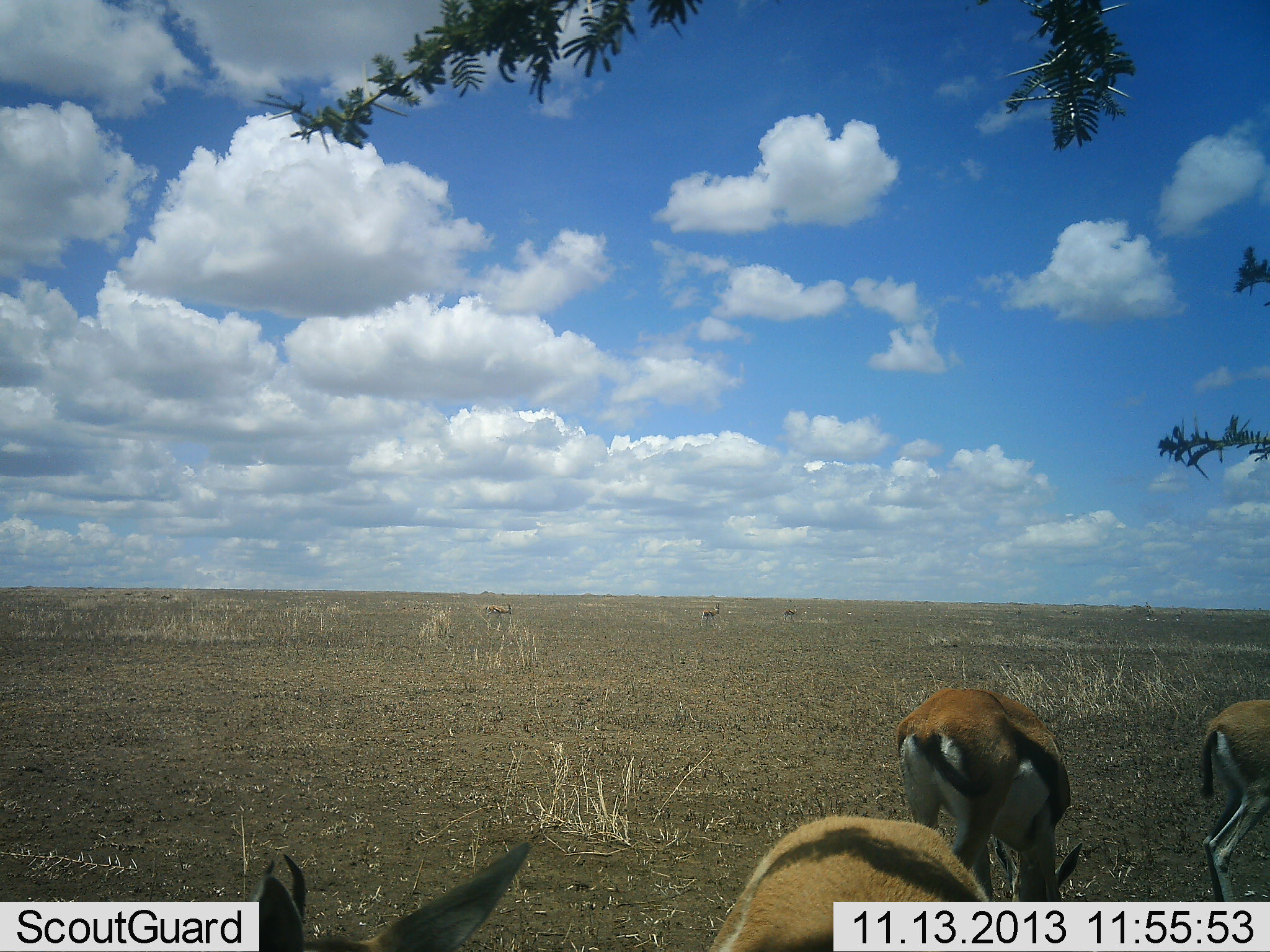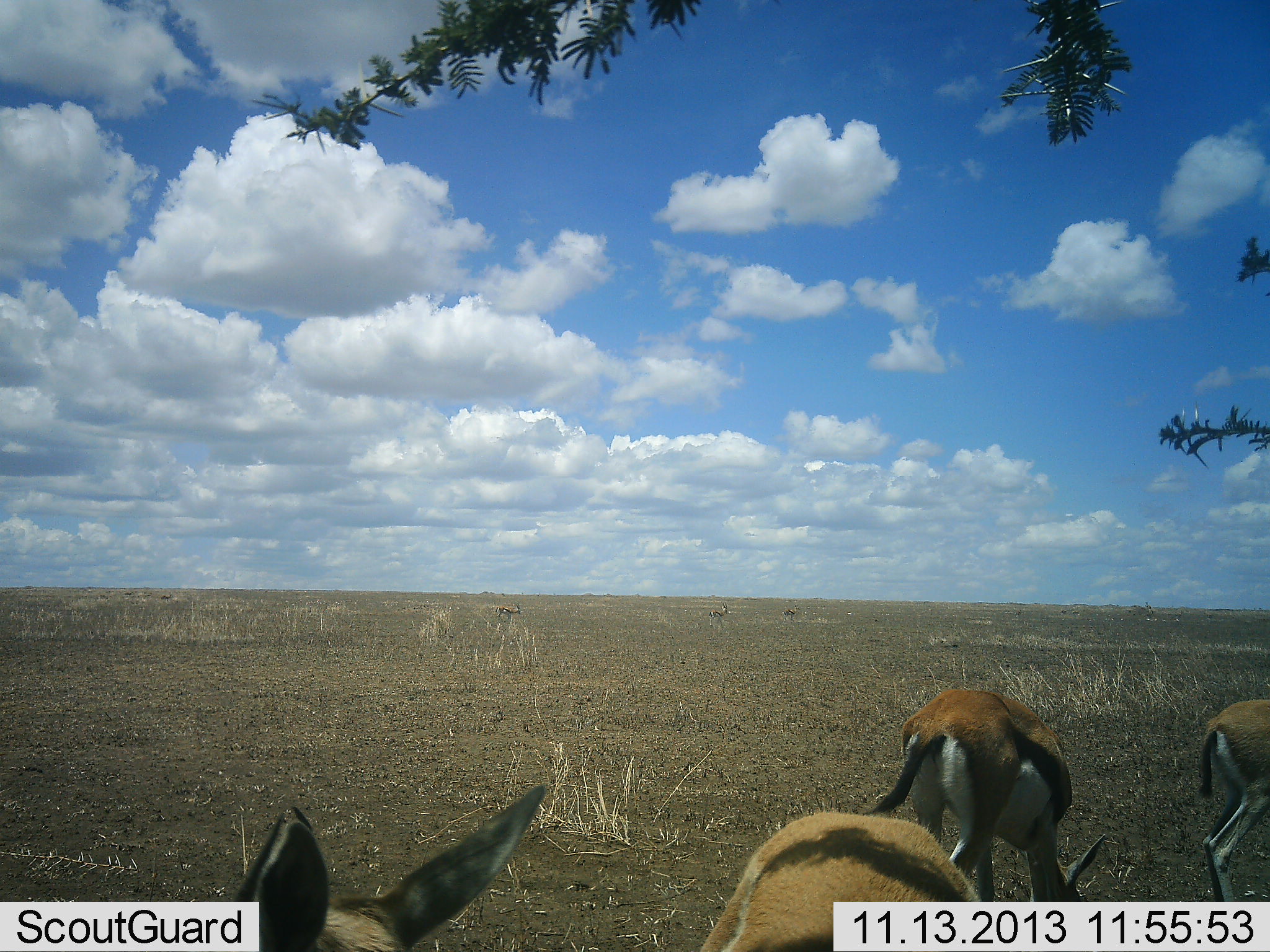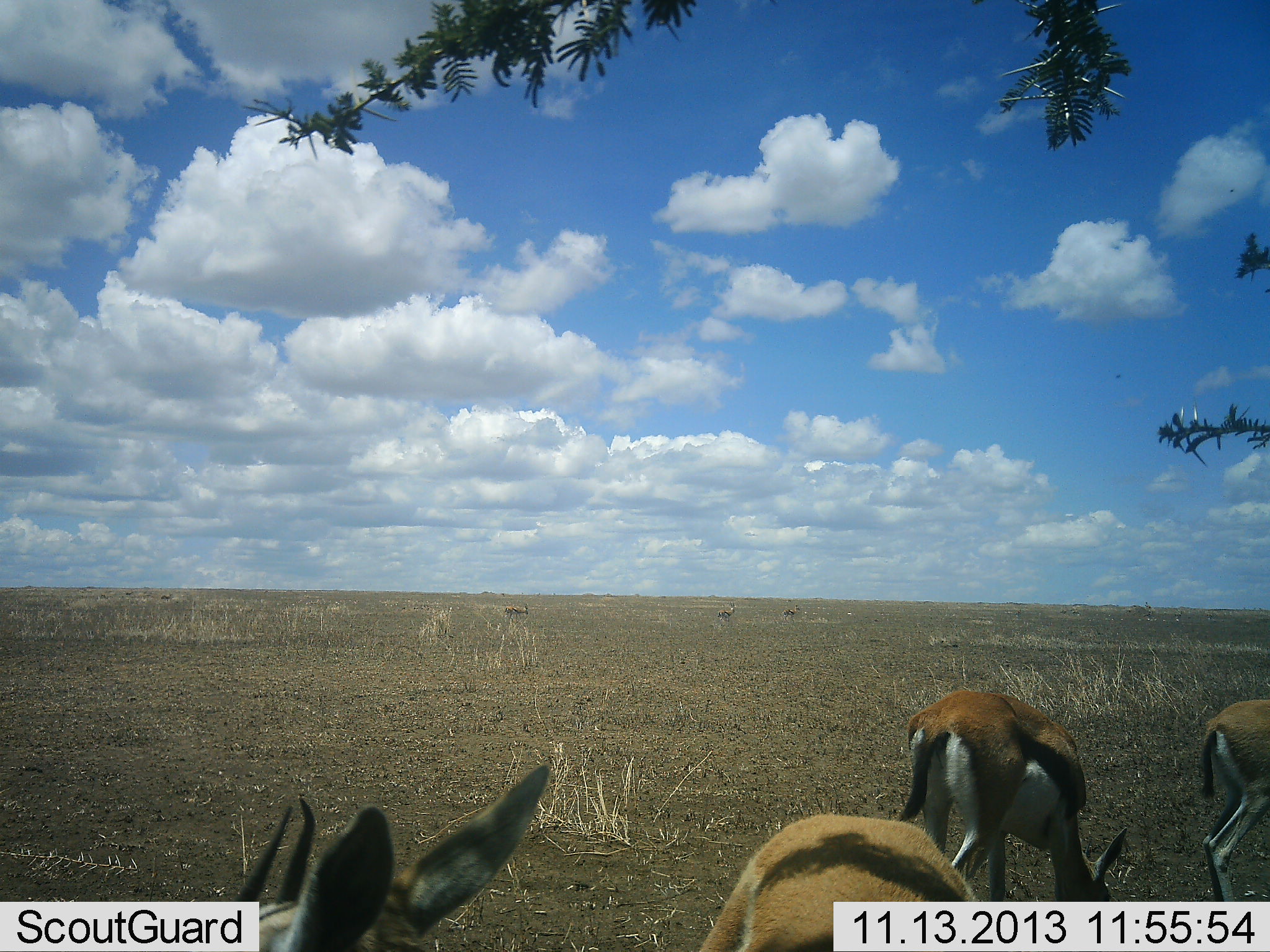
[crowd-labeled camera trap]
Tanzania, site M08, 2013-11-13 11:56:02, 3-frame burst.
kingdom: Animalia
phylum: Chordata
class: Mammalia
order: Artiodactyla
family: Bovidae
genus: Eudorcas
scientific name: Eudorcas thomsonii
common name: thomson's gazelle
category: gazellethomsons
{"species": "gazellethomsons (thomson's gazelle) (Eudorcas thomsonii)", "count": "4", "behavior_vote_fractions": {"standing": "43%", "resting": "0%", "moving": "43%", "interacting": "0%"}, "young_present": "0%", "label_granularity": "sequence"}